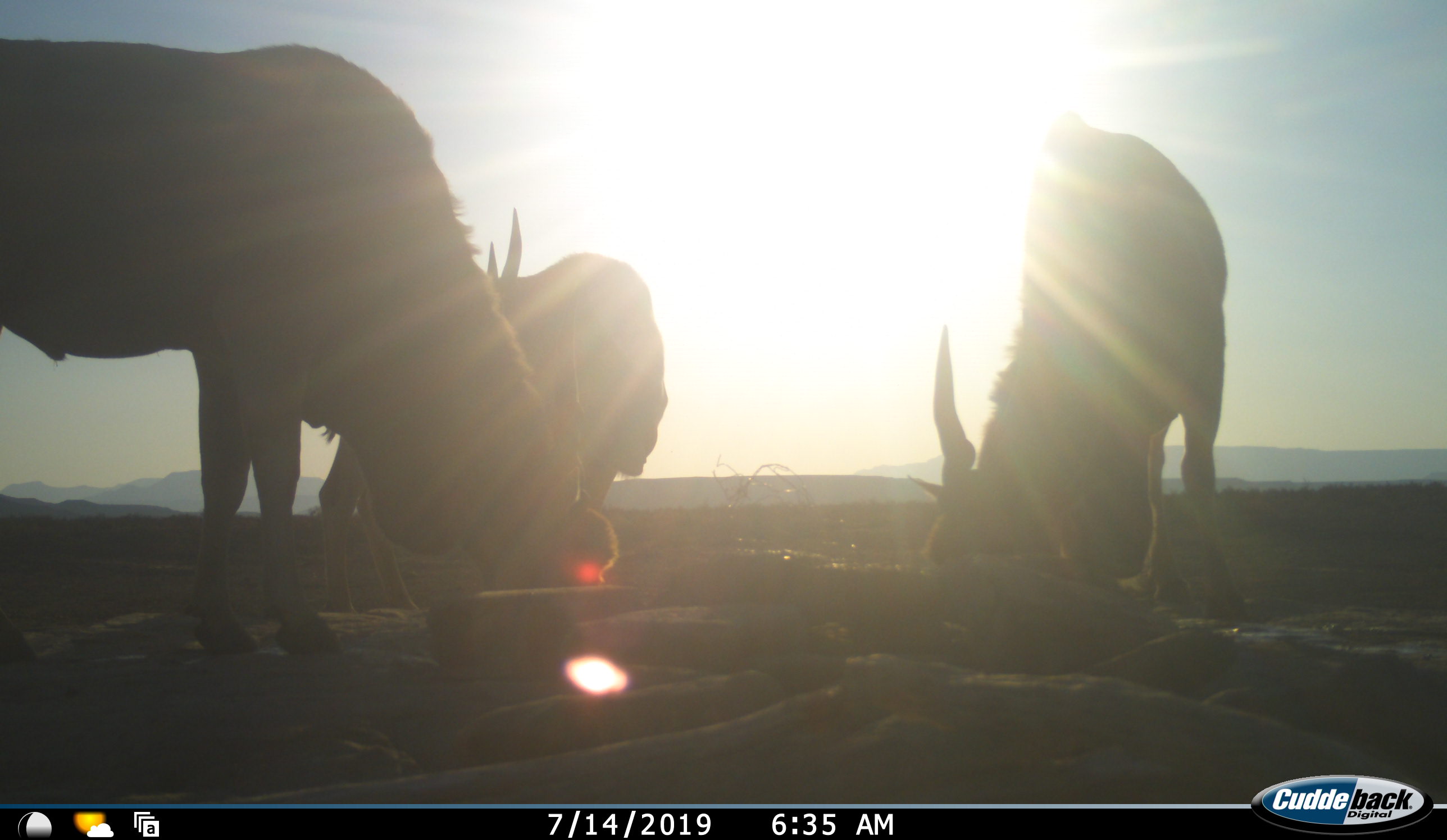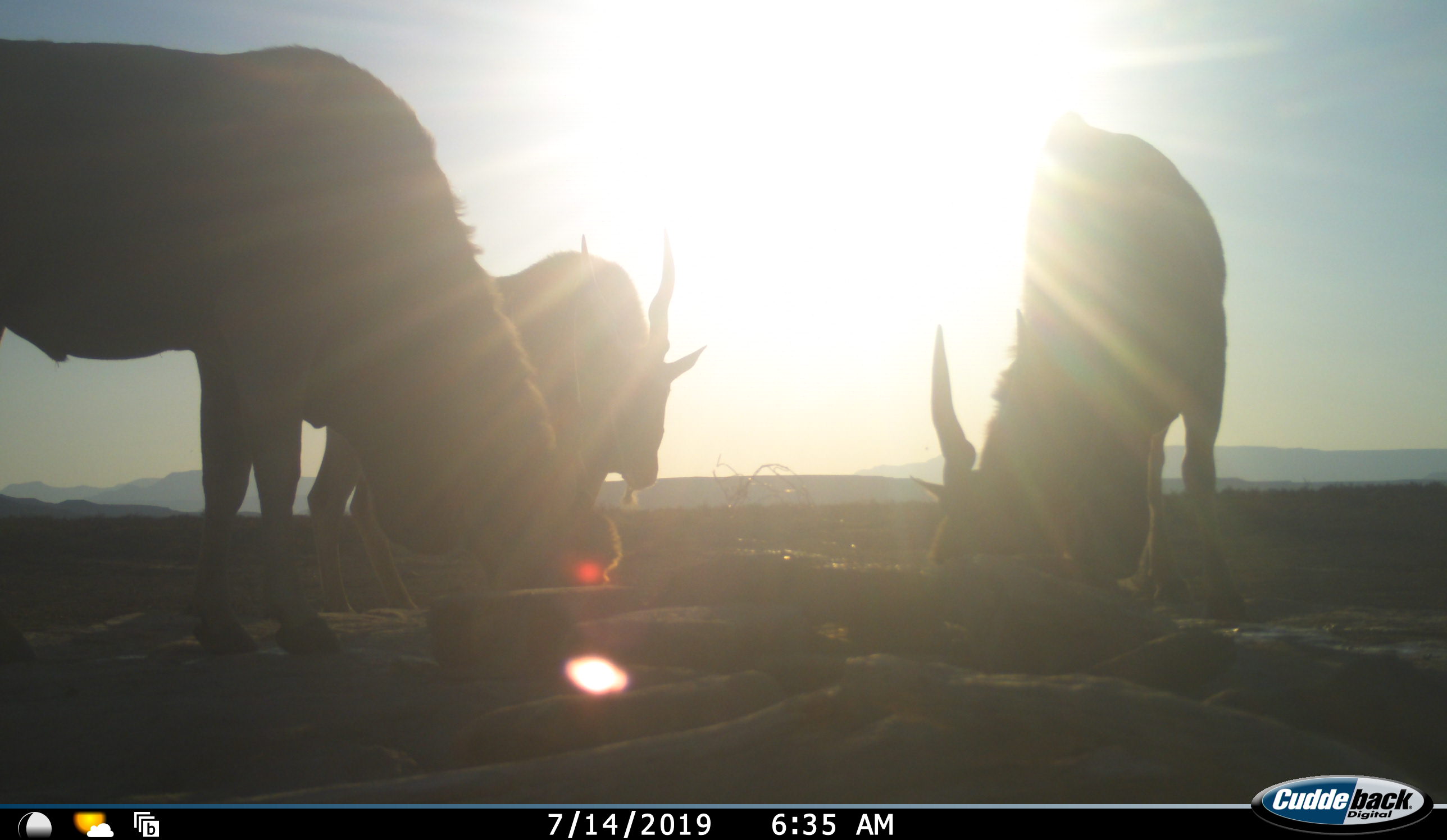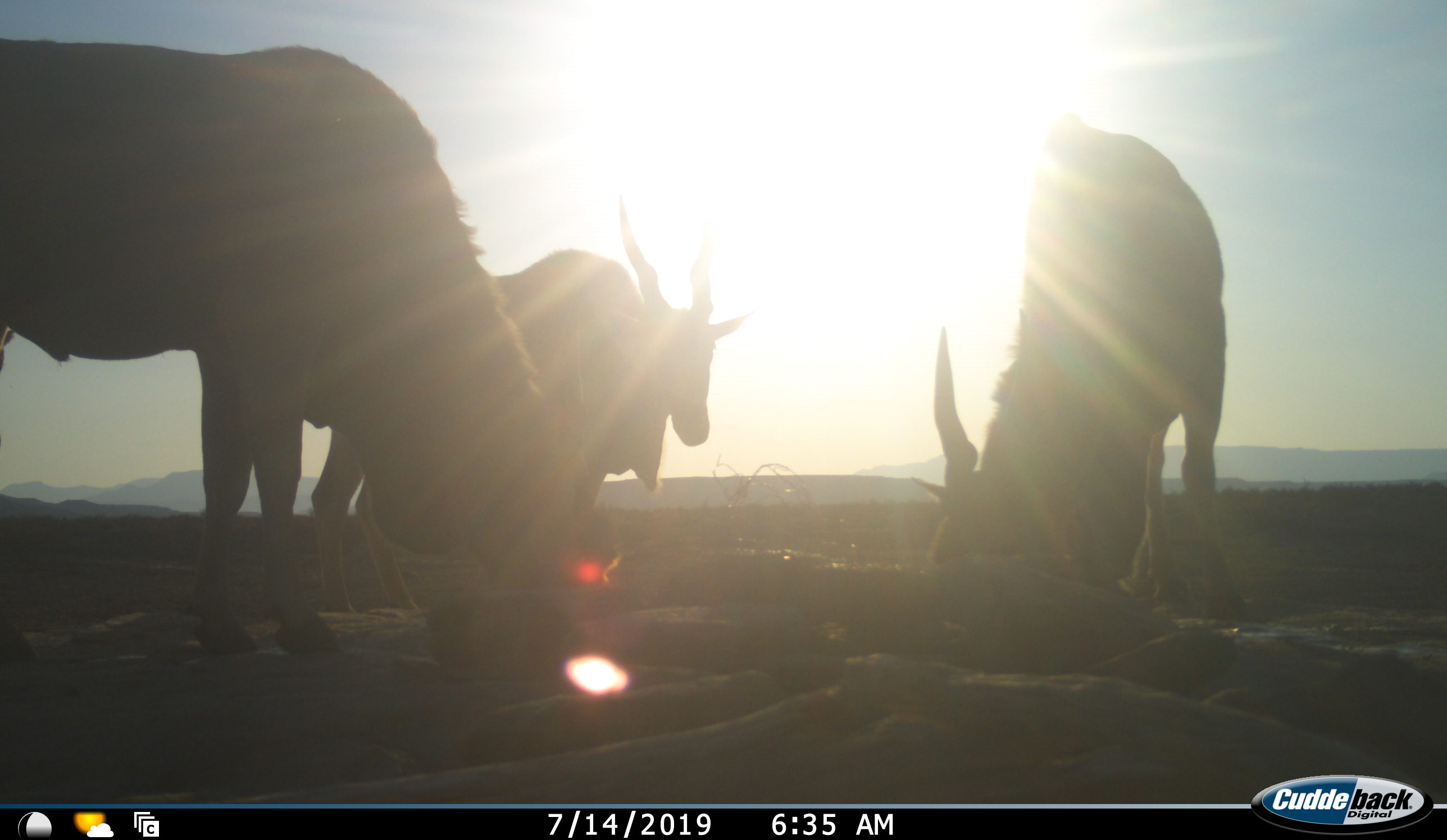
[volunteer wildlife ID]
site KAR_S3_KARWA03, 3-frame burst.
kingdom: Animalia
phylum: Chordata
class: Mammalia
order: Artiodactyla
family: Bovidae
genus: Tragelaphus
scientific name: Tragelaphus oryx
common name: eland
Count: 3.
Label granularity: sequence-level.